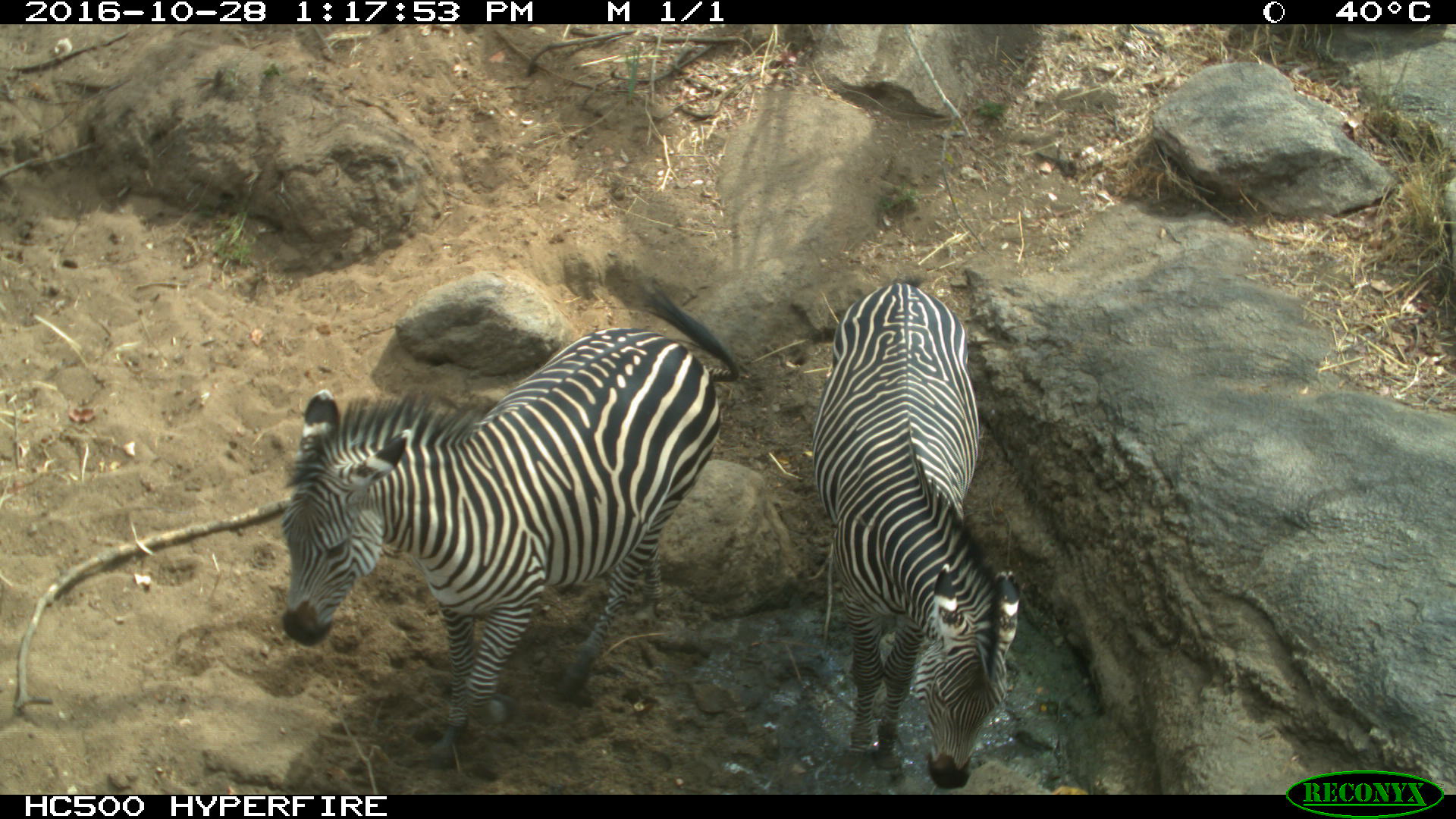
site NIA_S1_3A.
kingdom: Animalia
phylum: Chordata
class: Mammalia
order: Perissodactyla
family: Equidae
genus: Equus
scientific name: Equus quagga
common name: plains zebra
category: zebraplains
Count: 2.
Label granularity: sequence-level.